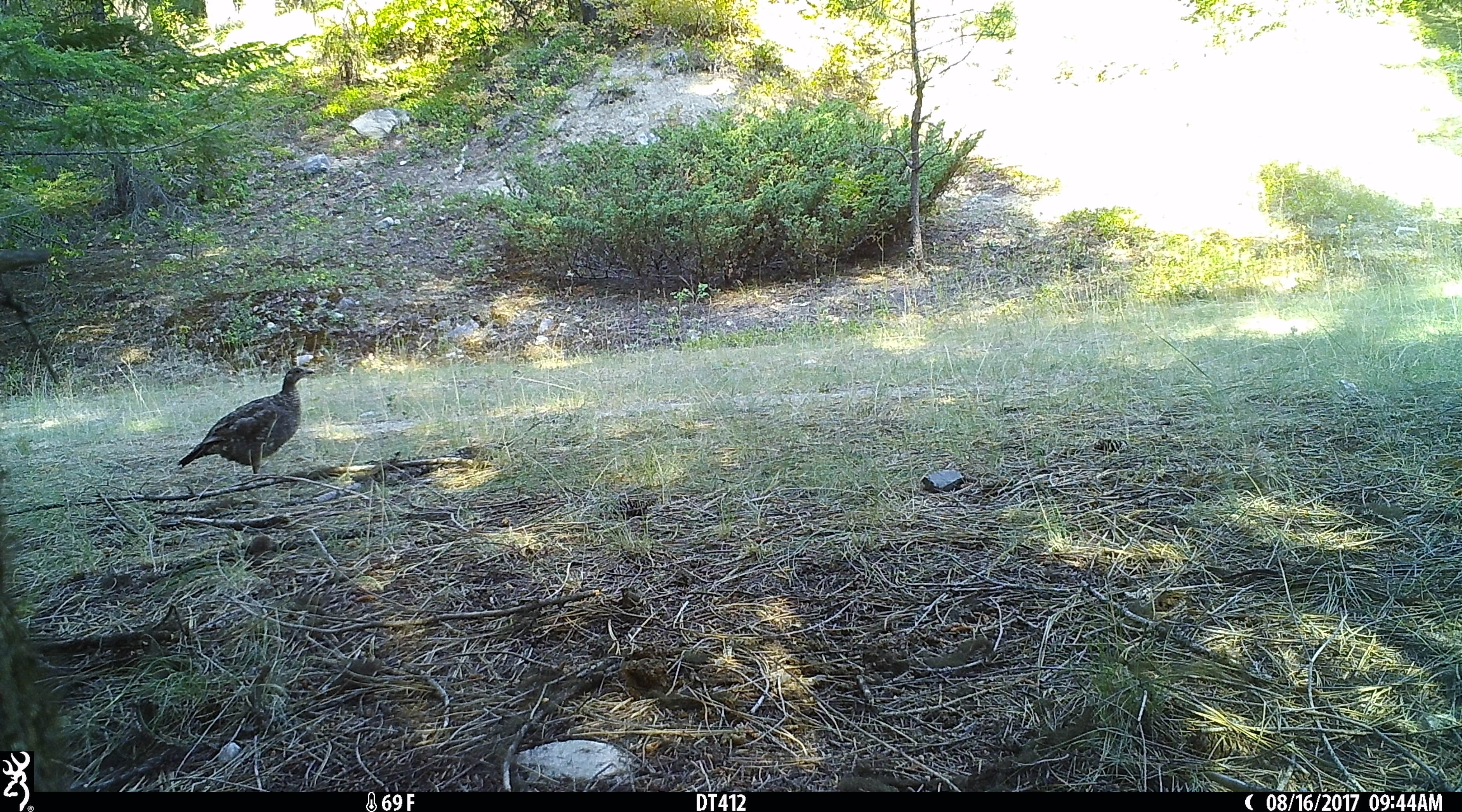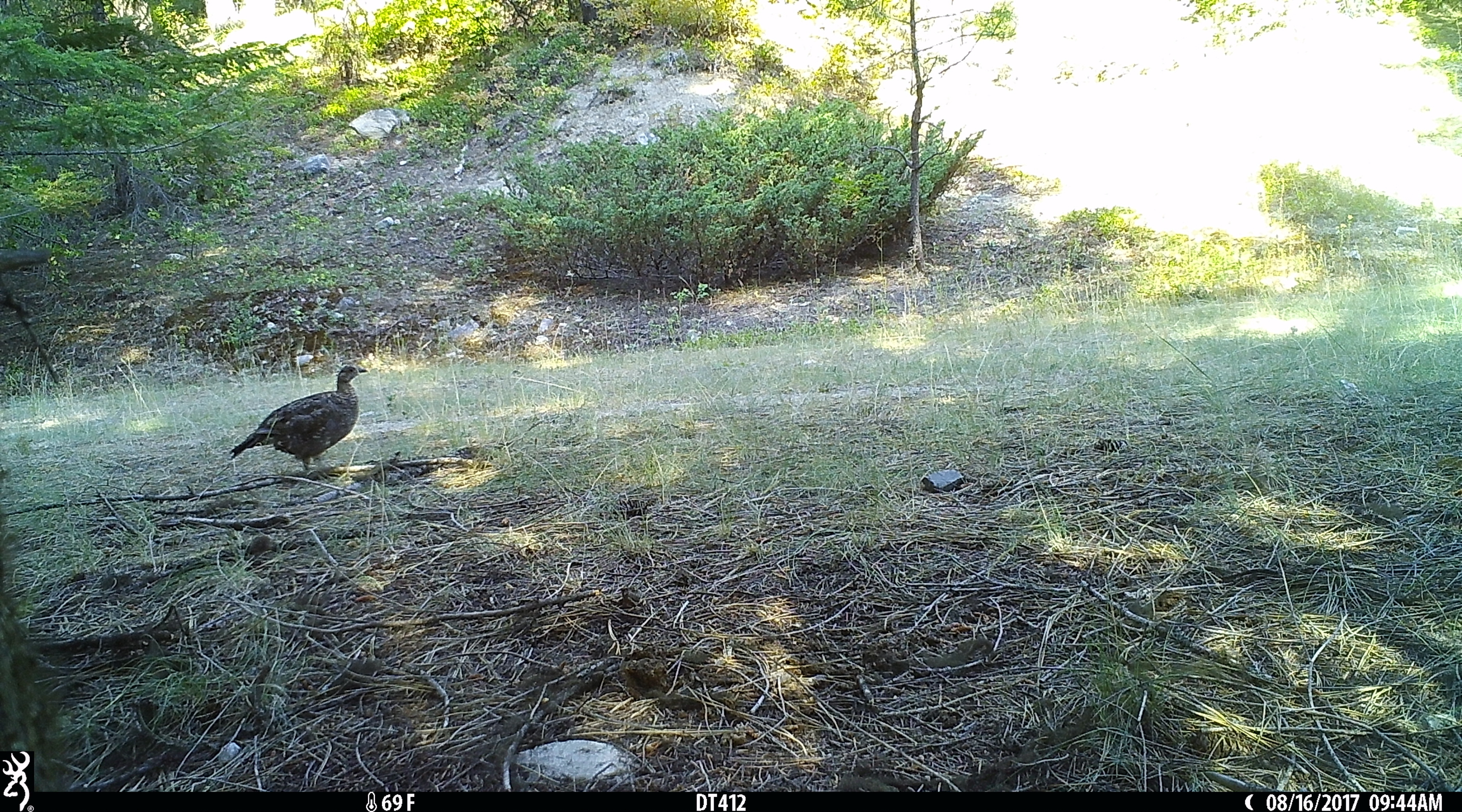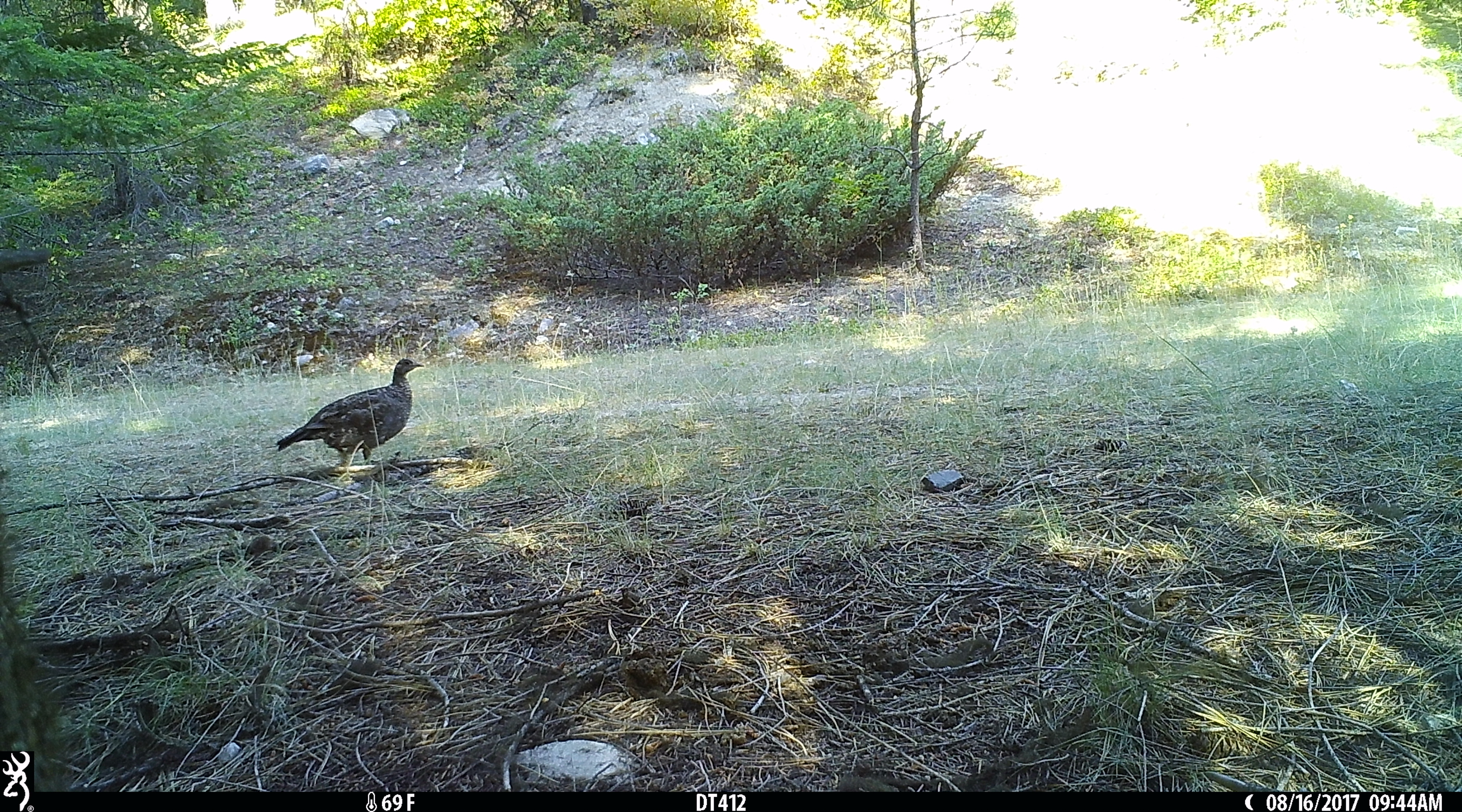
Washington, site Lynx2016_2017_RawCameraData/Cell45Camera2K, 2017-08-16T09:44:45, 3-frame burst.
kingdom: Animalia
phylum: Chordata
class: Aves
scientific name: Aves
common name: birds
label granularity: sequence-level